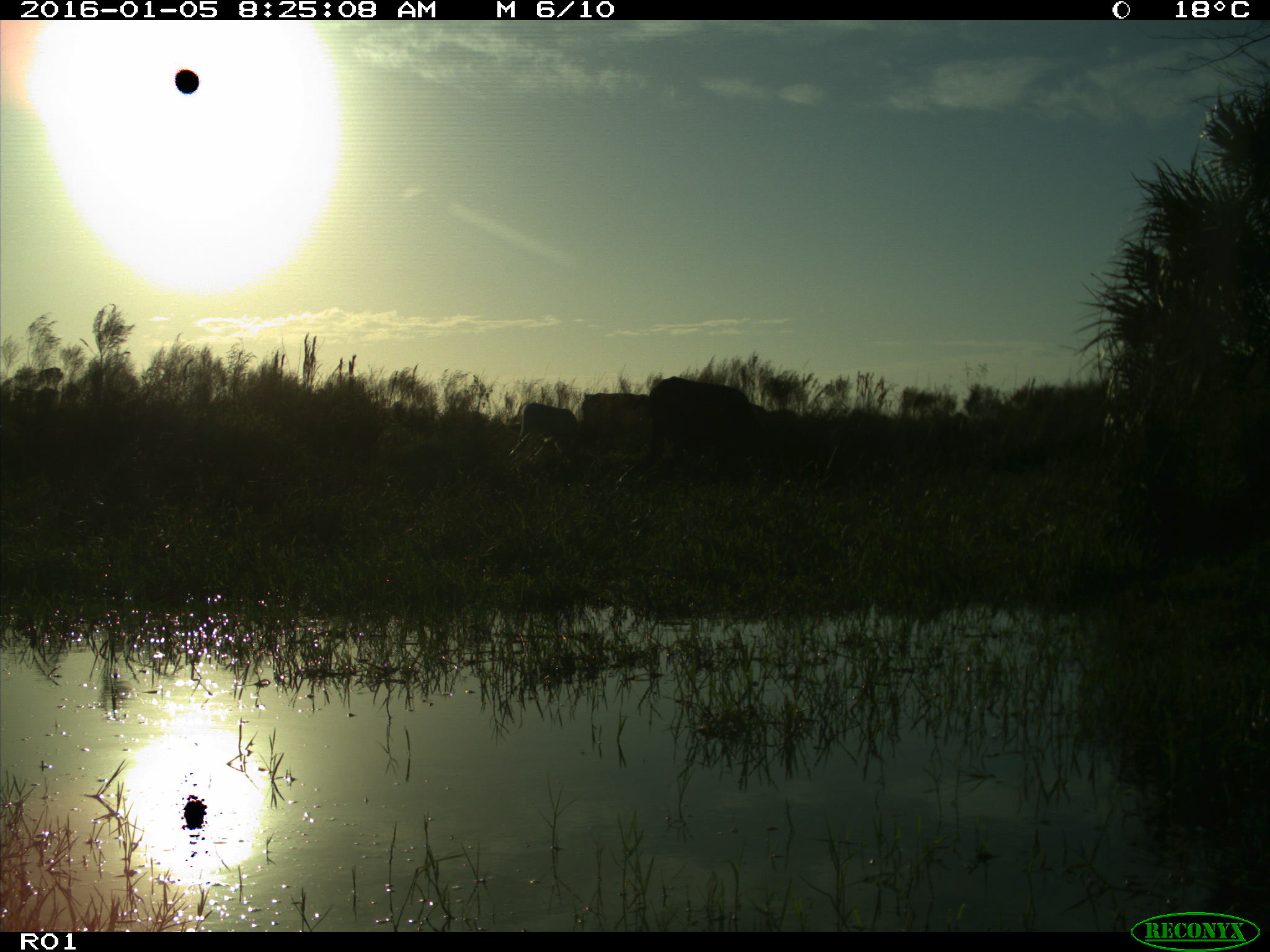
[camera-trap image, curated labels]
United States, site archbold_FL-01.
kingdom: Animalia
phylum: Chordata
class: Mammalia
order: Artiodactyla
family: Bovidae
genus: Bos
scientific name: Bos taurus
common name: domestic cow